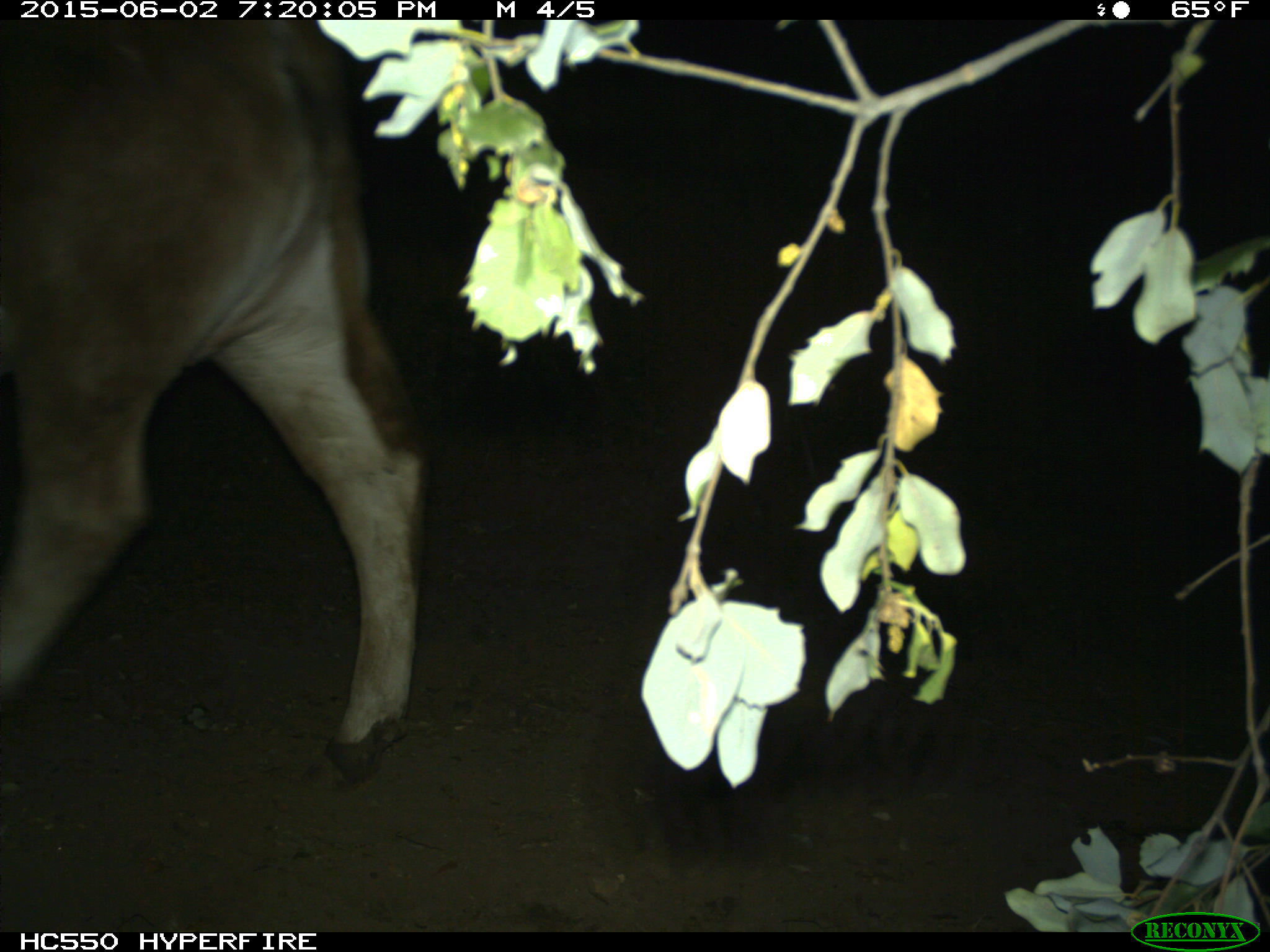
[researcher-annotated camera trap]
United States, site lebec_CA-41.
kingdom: Animalia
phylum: Chordata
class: Mammalia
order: Artiodactyla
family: Bovidae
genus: Bos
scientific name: Bos taurus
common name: domestic cow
Bos taurus (domestic cow).